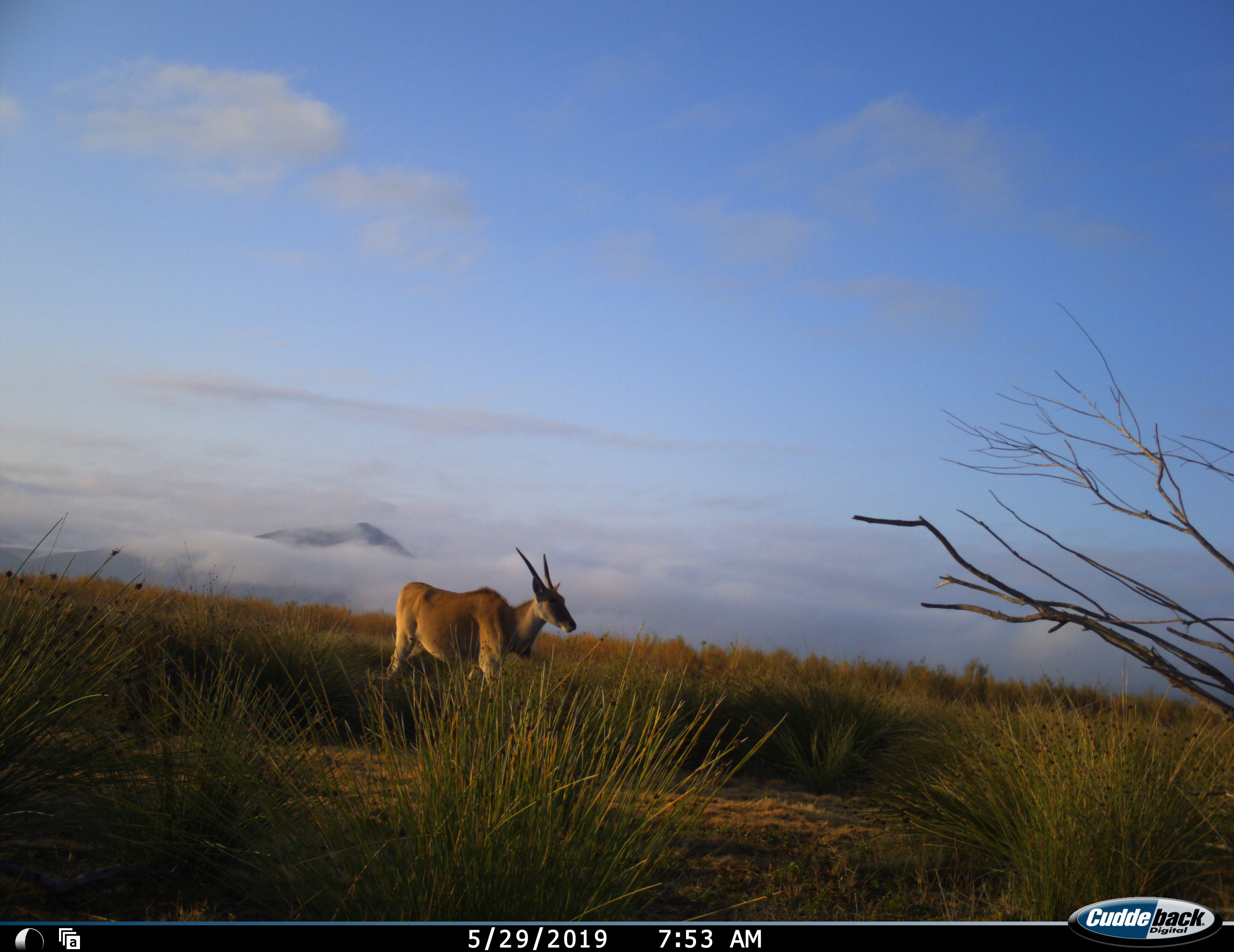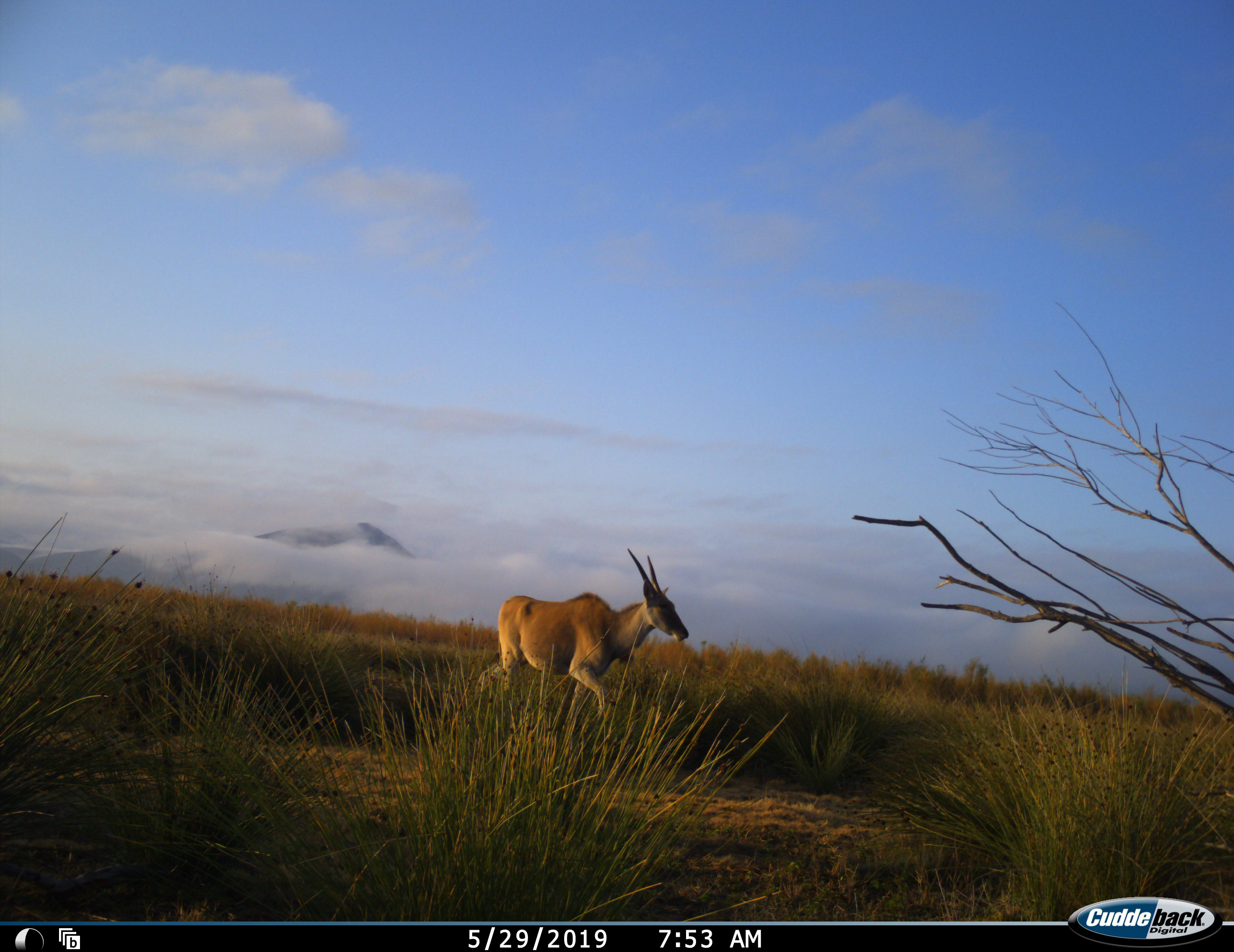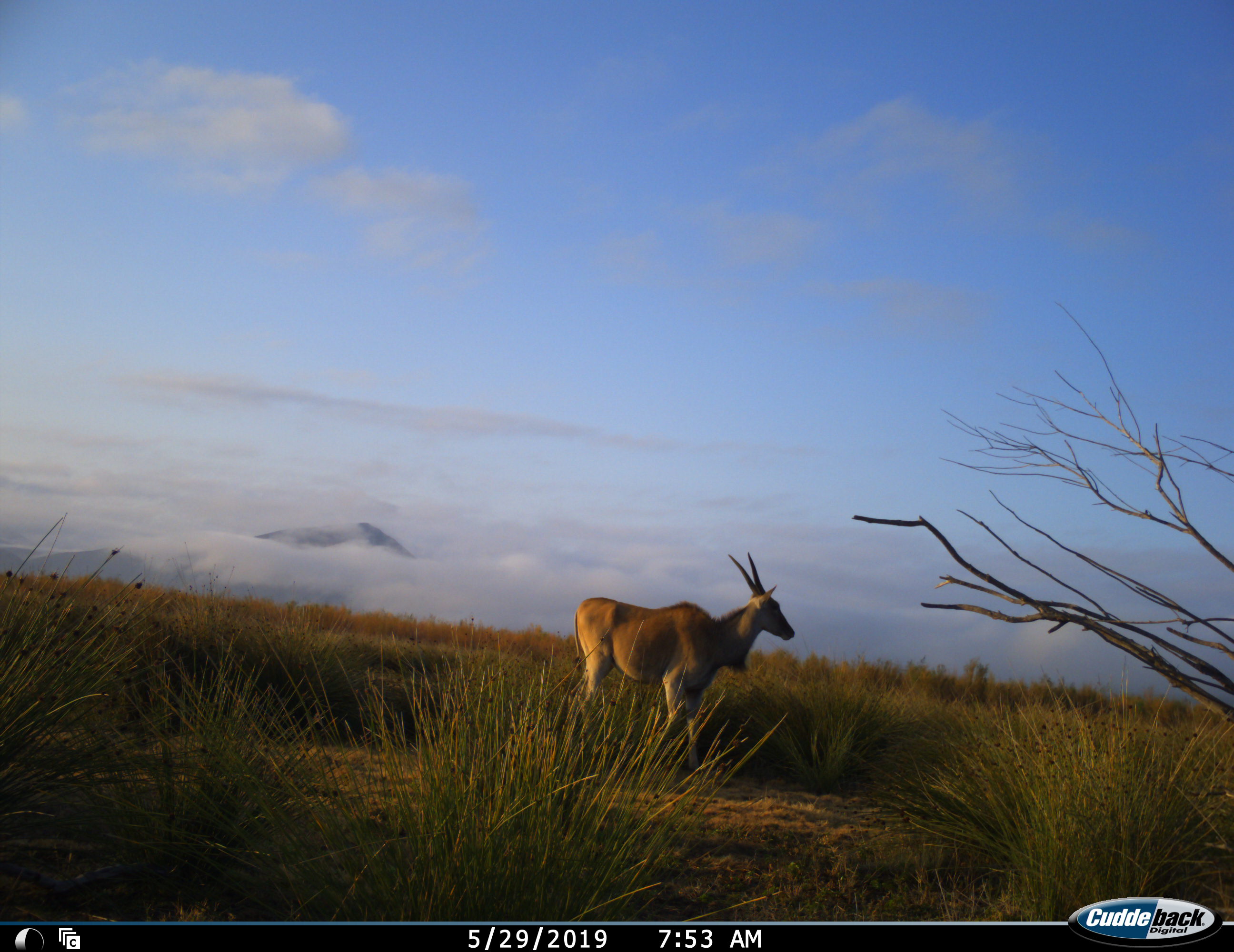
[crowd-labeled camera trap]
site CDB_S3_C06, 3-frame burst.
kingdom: Animalia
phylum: Chordata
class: Mammalia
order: Artiodactyla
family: Bovidae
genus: Tragelaphus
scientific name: Tragelaphus oryx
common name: eland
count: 1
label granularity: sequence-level